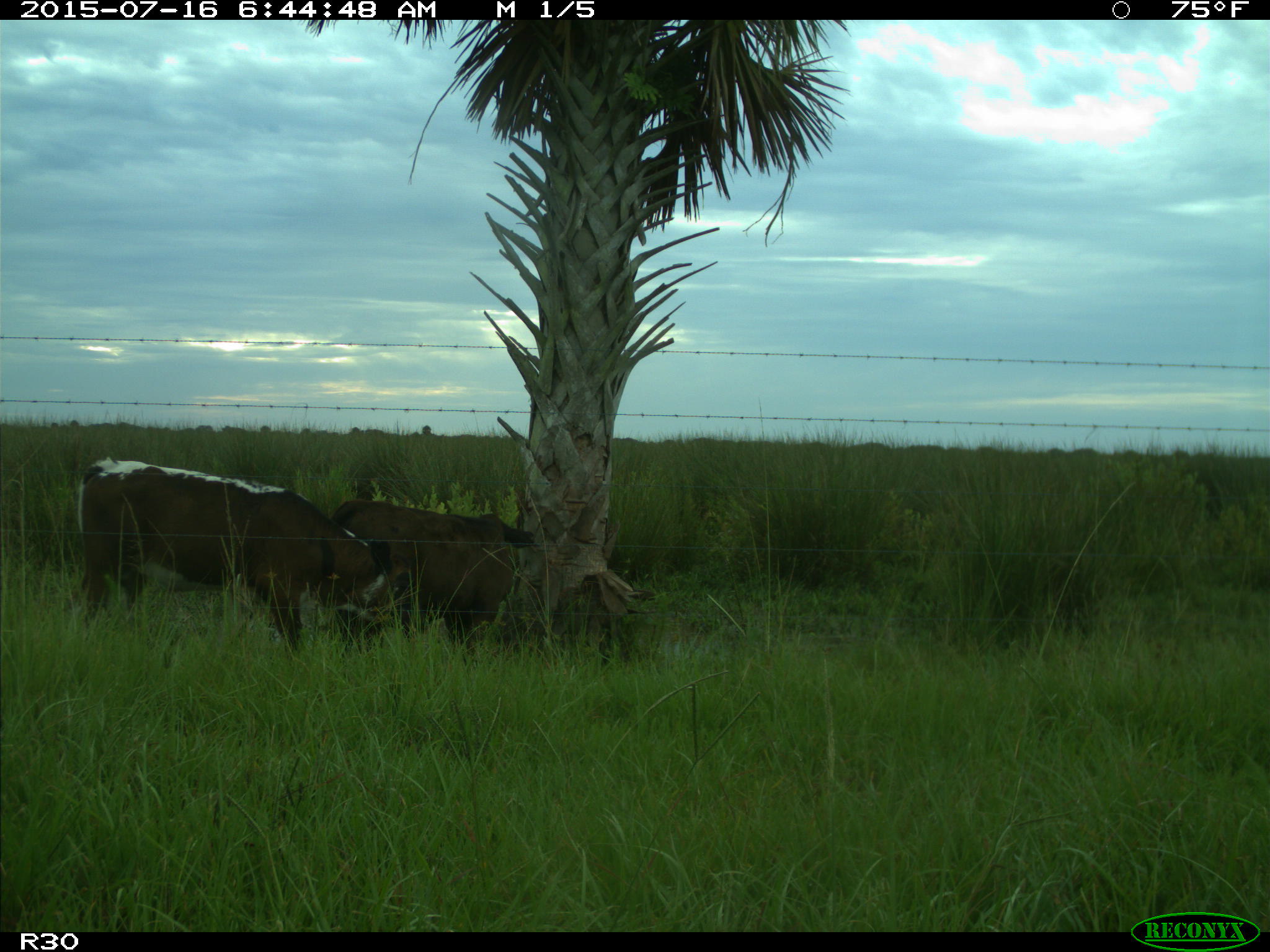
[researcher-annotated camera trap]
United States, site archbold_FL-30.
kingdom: Animalia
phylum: Chordata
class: Mammalia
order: Artiodactyla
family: Bovidae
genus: Bos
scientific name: Bos taurus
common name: domestic cow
Bos taurus (domestic cow).